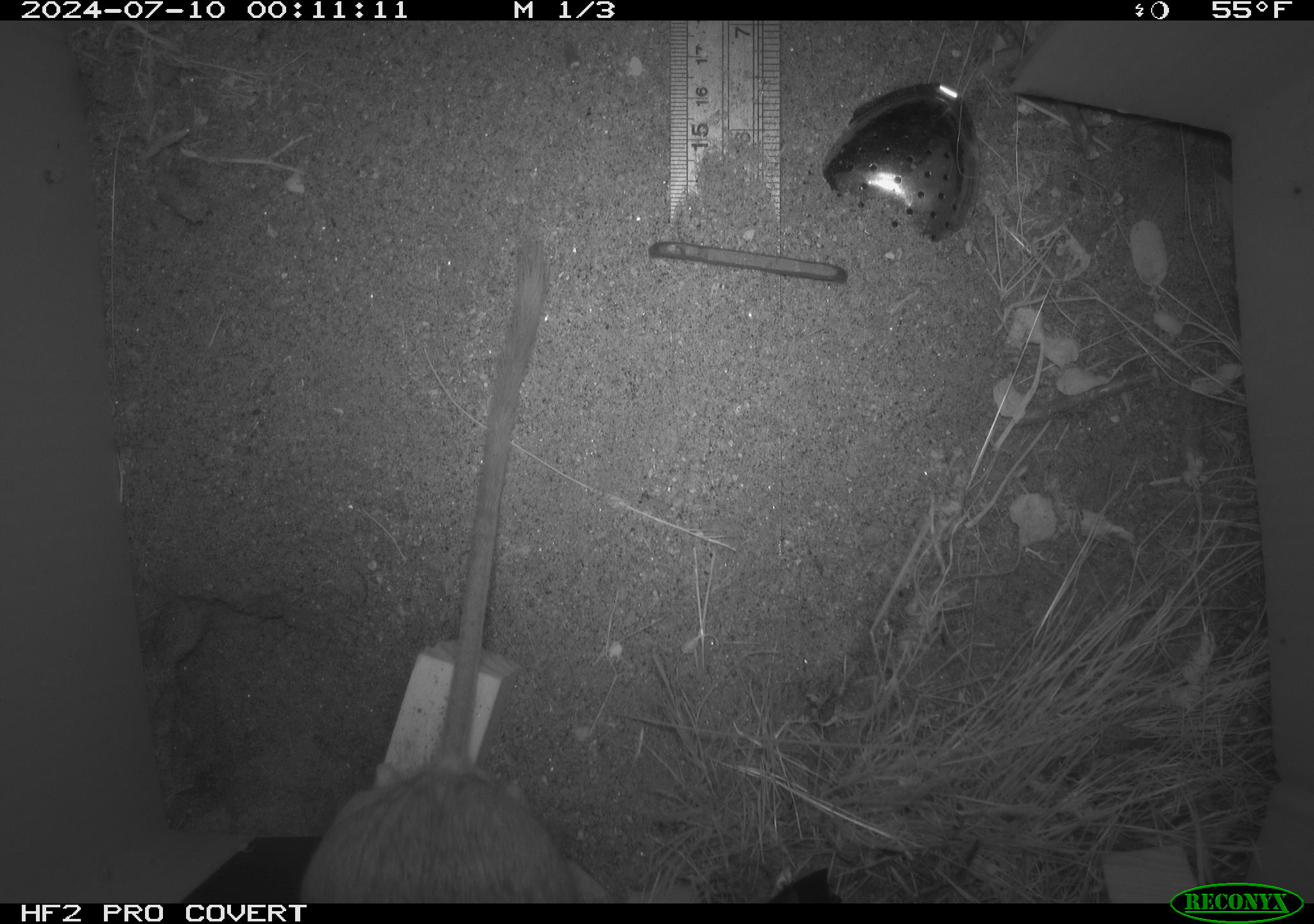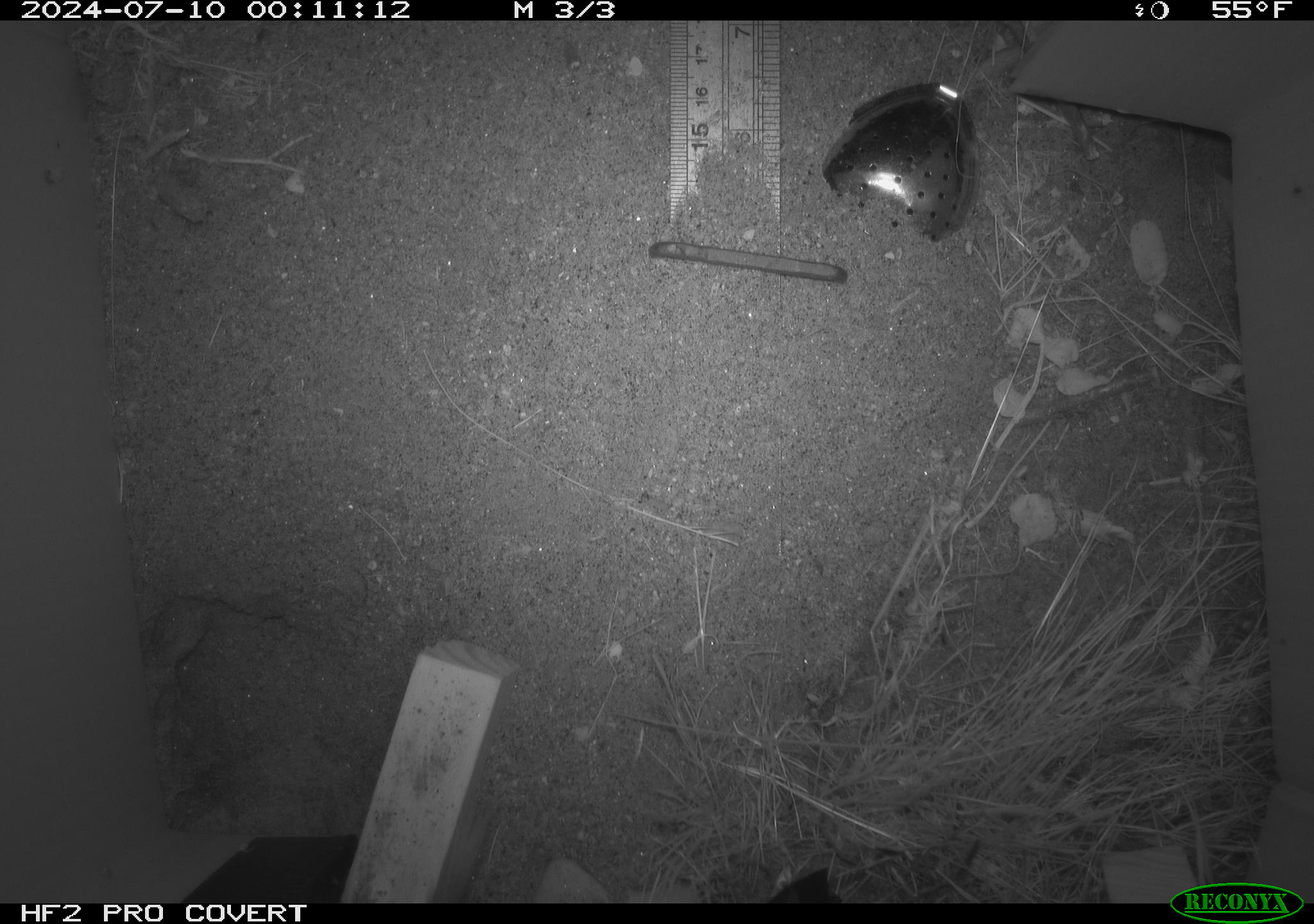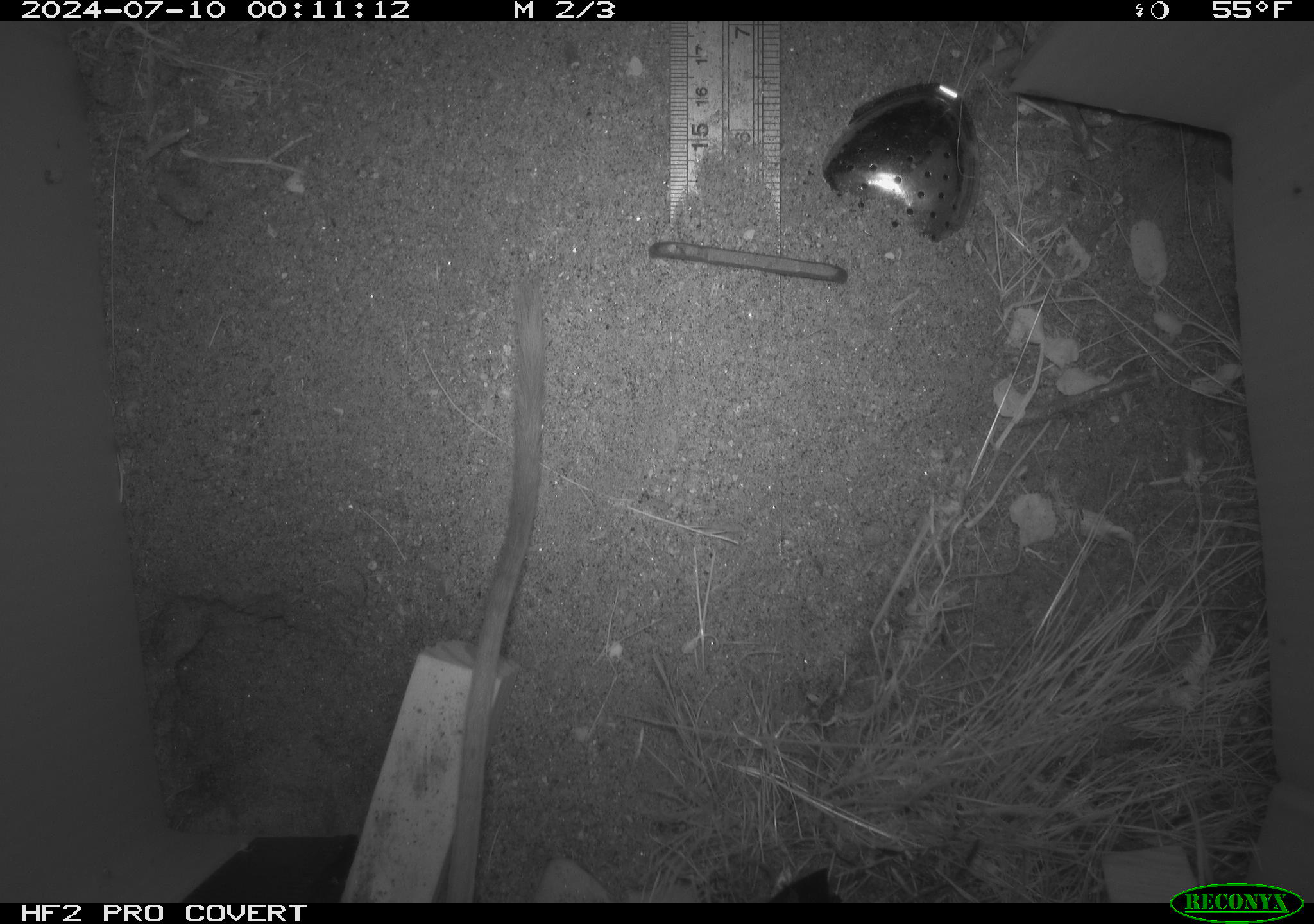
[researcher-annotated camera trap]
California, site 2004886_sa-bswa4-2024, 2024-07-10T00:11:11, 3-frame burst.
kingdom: Animalia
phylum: Chordata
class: Mammalia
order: Rodentia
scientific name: Rodentia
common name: rodent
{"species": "rodent (Rodentia)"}